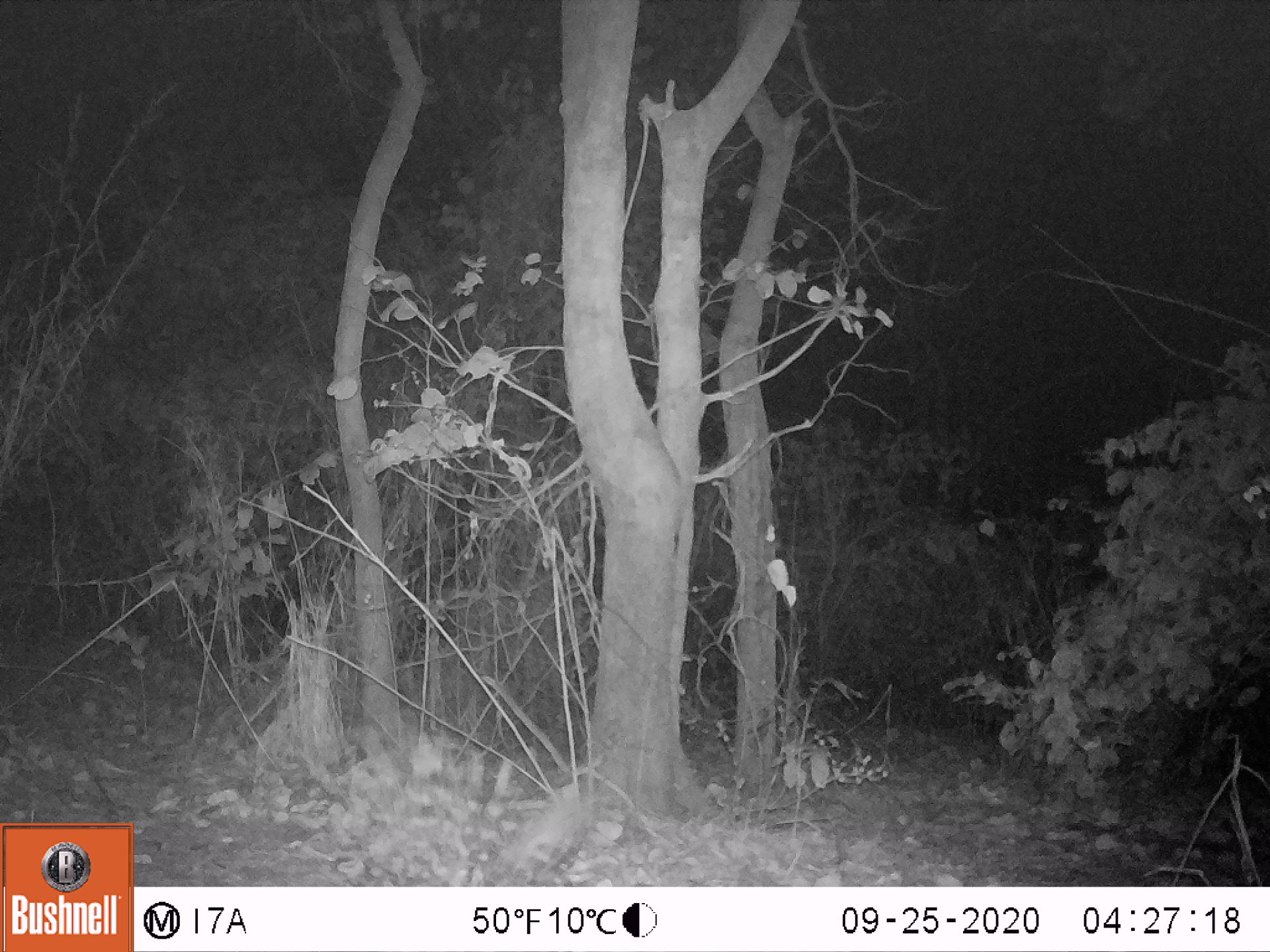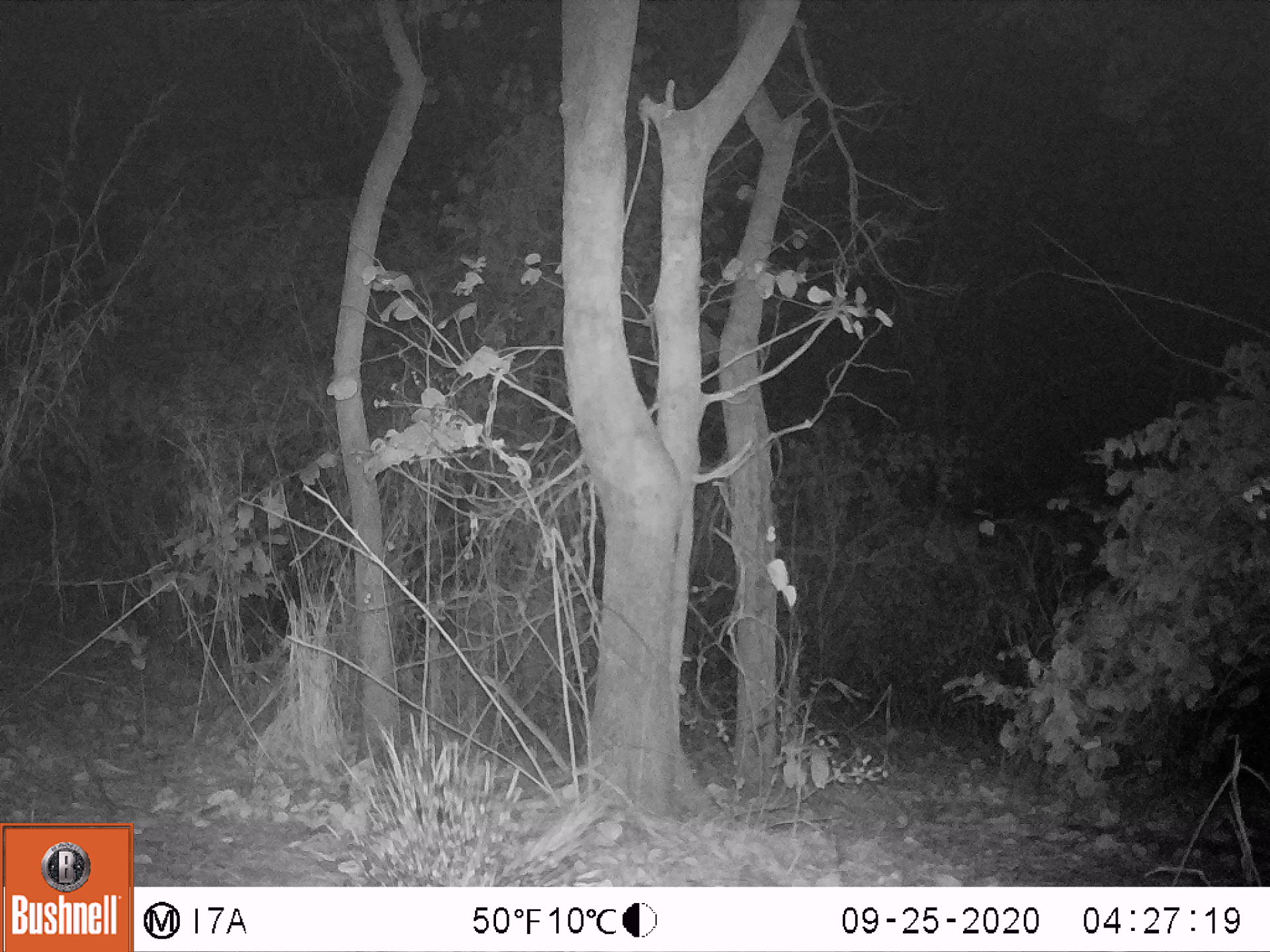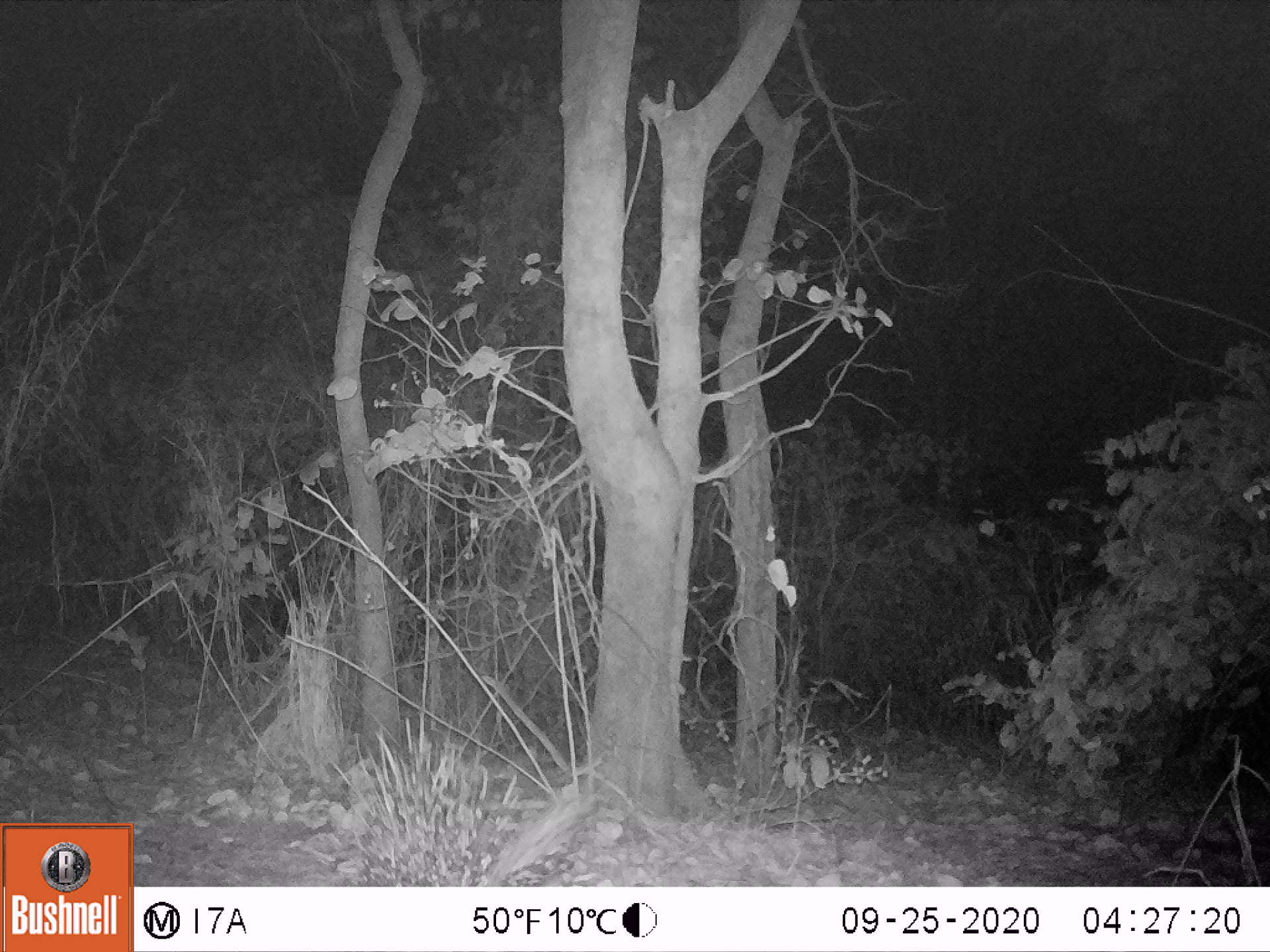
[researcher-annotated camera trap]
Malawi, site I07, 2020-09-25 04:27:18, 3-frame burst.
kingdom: Animalia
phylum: Chordata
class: Mammalia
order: Rodentia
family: Hystricidae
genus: Hystrix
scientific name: Hystrix africaeaustralis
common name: cape porcupine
Cape porcupine (Hystrix africaeaustralis), count 1.